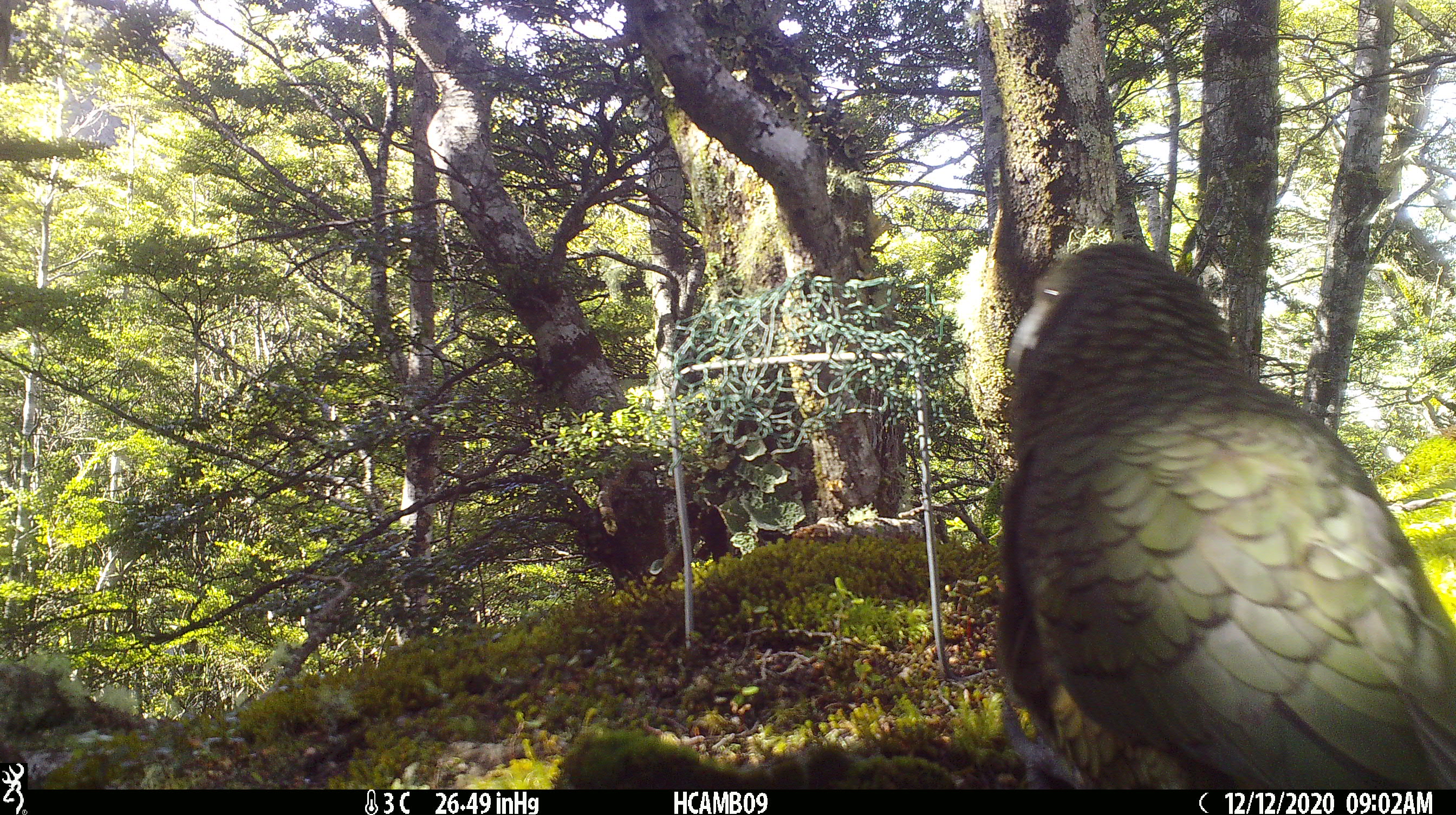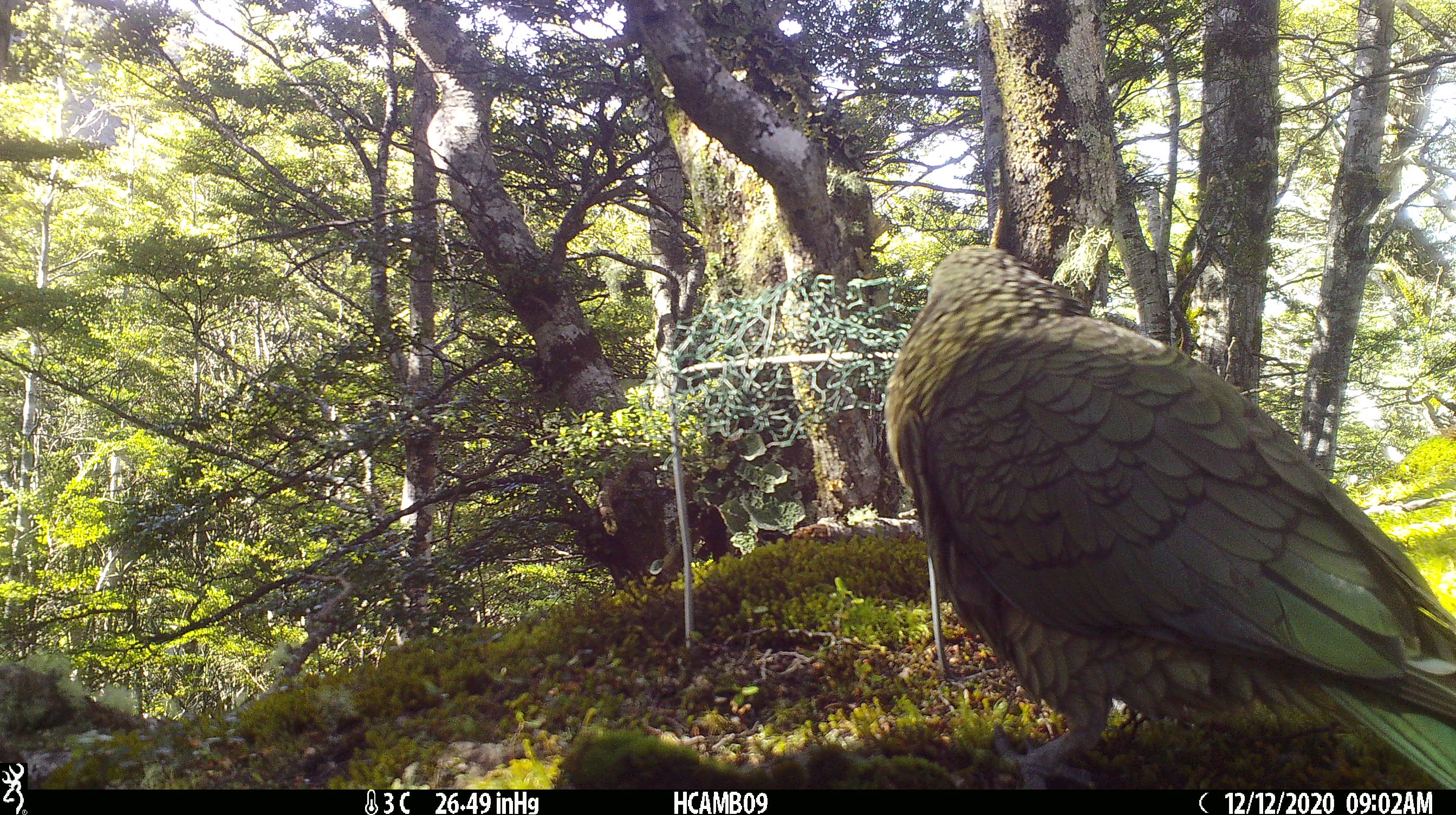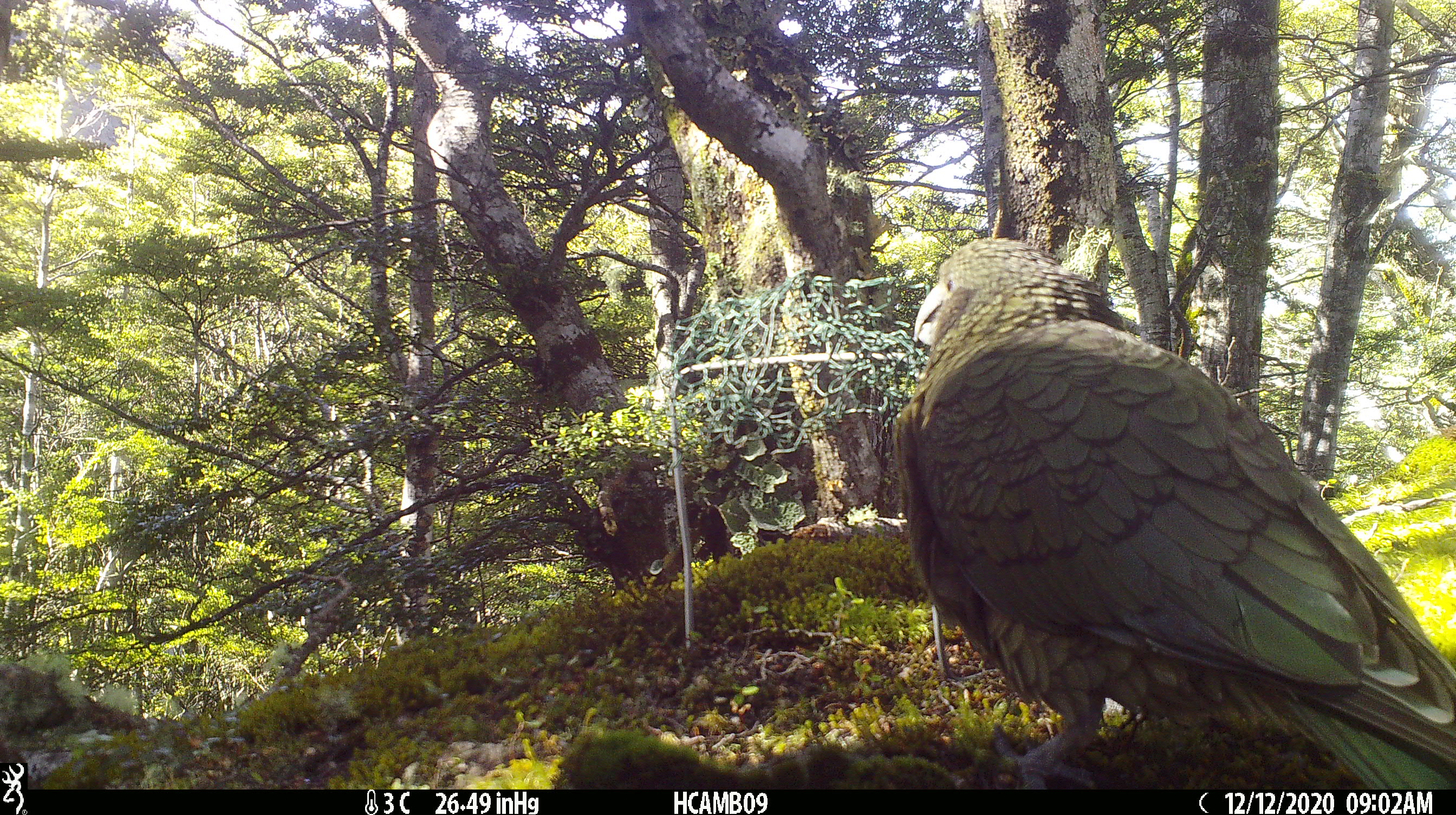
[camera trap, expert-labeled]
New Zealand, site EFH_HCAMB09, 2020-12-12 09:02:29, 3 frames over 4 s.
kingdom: Animalia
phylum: Chordata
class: Aves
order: Psittaciformes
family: Strigopidae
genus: Nestor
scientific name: Nestor notabilis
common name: kea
Kea (Nestor notabilis).